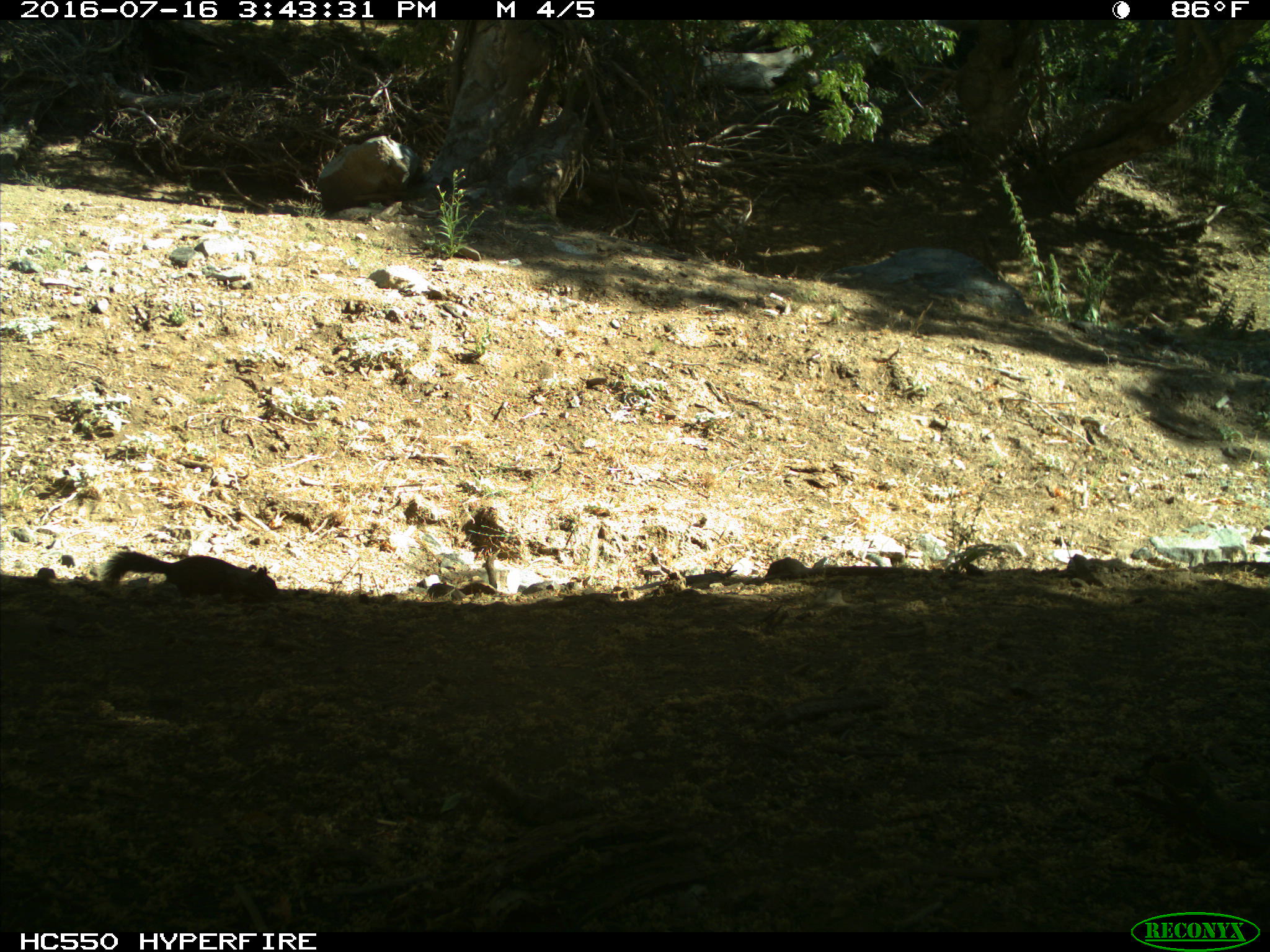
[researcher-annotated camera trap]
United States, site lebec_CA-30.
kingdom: Animalia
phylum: Chordata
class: Mammalia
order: Rodentia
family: Sciuridae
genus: Otospermophilus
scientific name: Otospermophilus beecheyi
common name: california ground squirrel